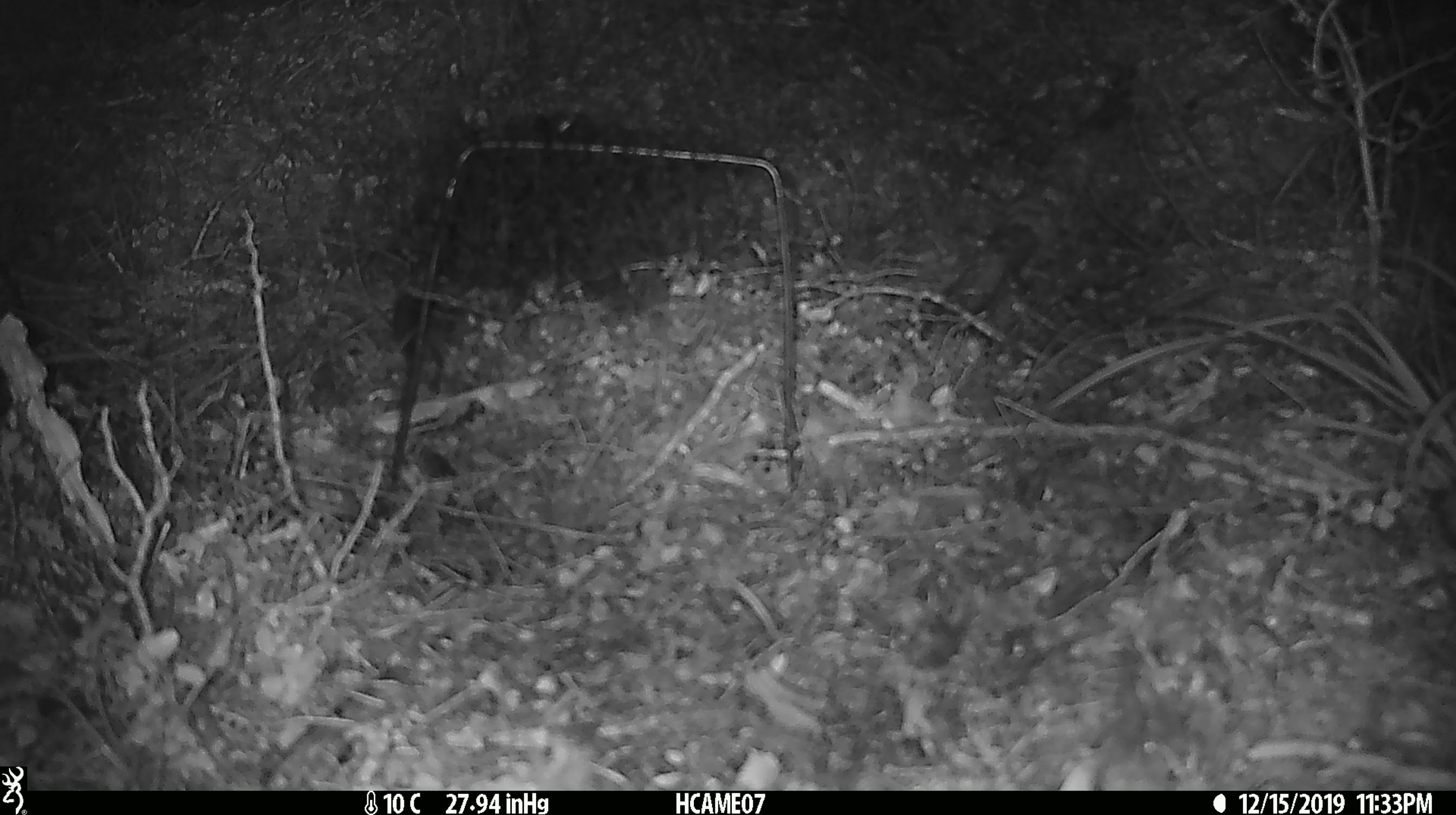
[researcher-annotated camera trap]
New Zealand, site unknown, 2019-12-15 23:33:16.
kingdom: Animalia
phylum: Chordata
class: Mammalia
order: Rodentia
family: Muridae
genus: Mus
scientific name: Mus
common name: mouse